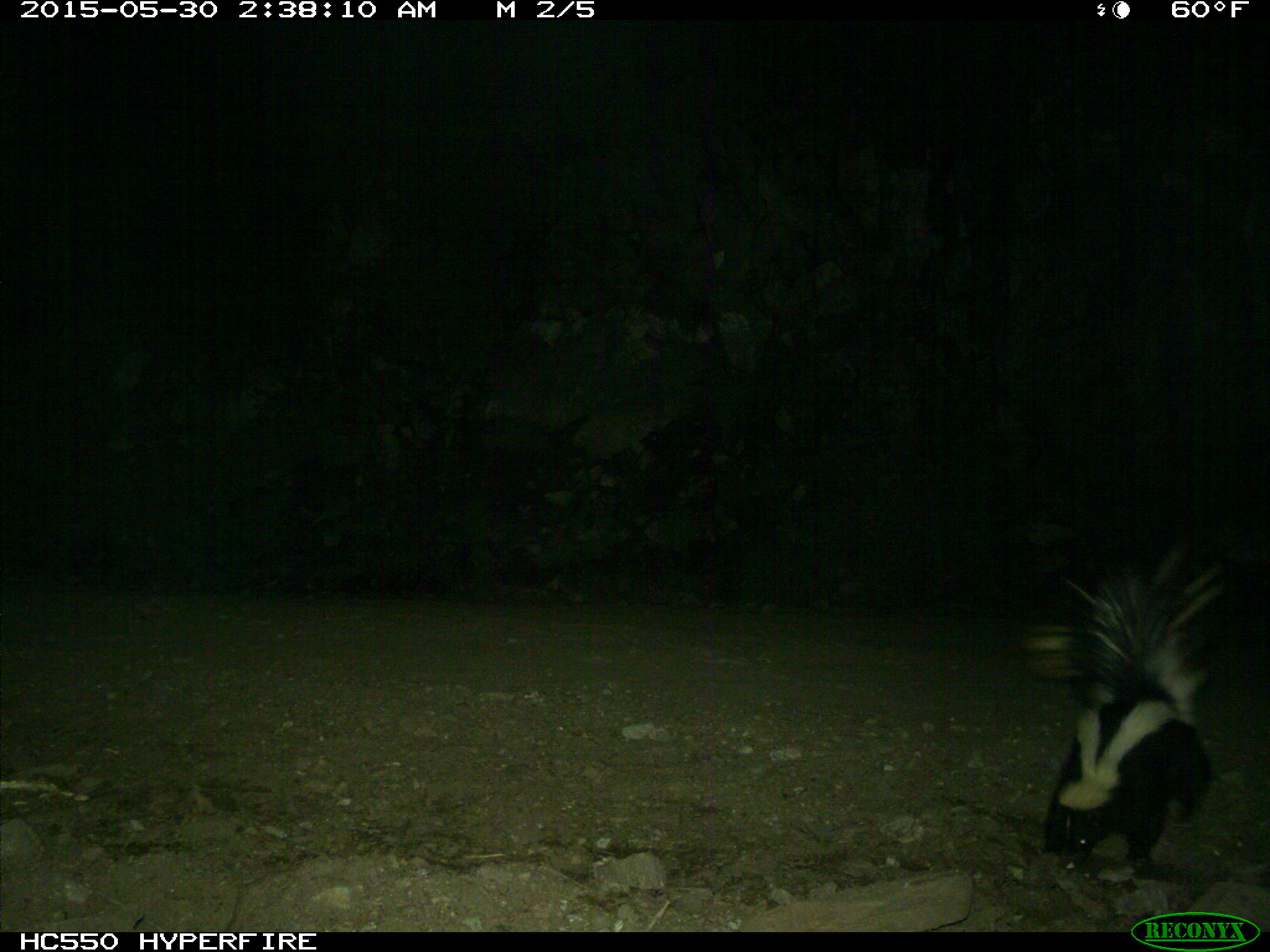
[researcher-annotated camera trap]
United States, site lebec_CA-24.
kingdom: Animalia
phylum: Chordata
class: Mammalia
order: Carnivora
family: Mephitidae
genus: Mephitis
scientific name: Mephitis mephitis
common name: striped skunk